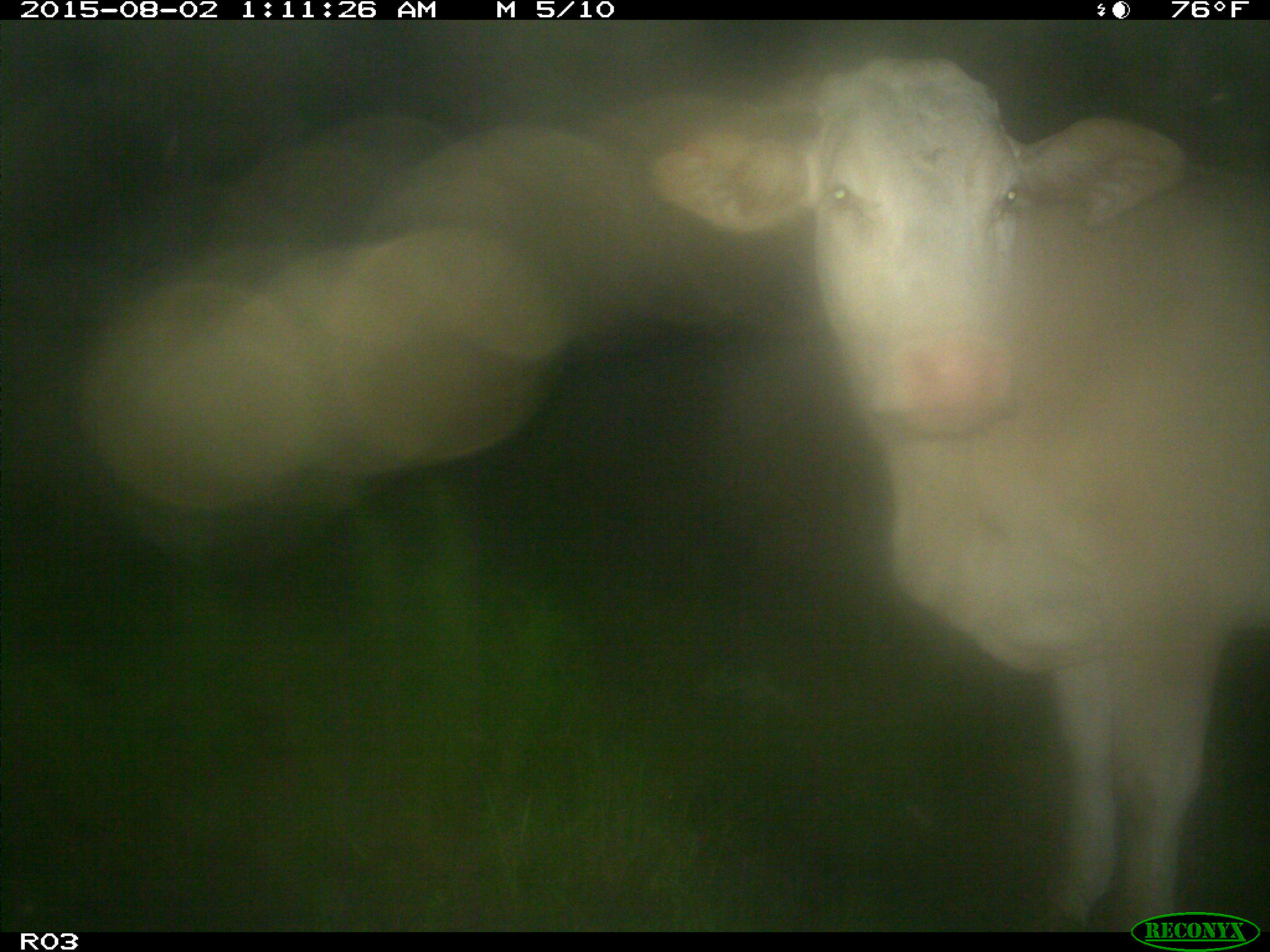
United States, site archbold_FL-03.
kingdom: Animalia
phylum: Chordata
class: Mammalia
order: Artiodactyla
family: Bovidae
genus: Bos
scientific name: Bos taurus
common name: domestic cow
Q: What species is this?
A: Bos taurus (domestic cow).